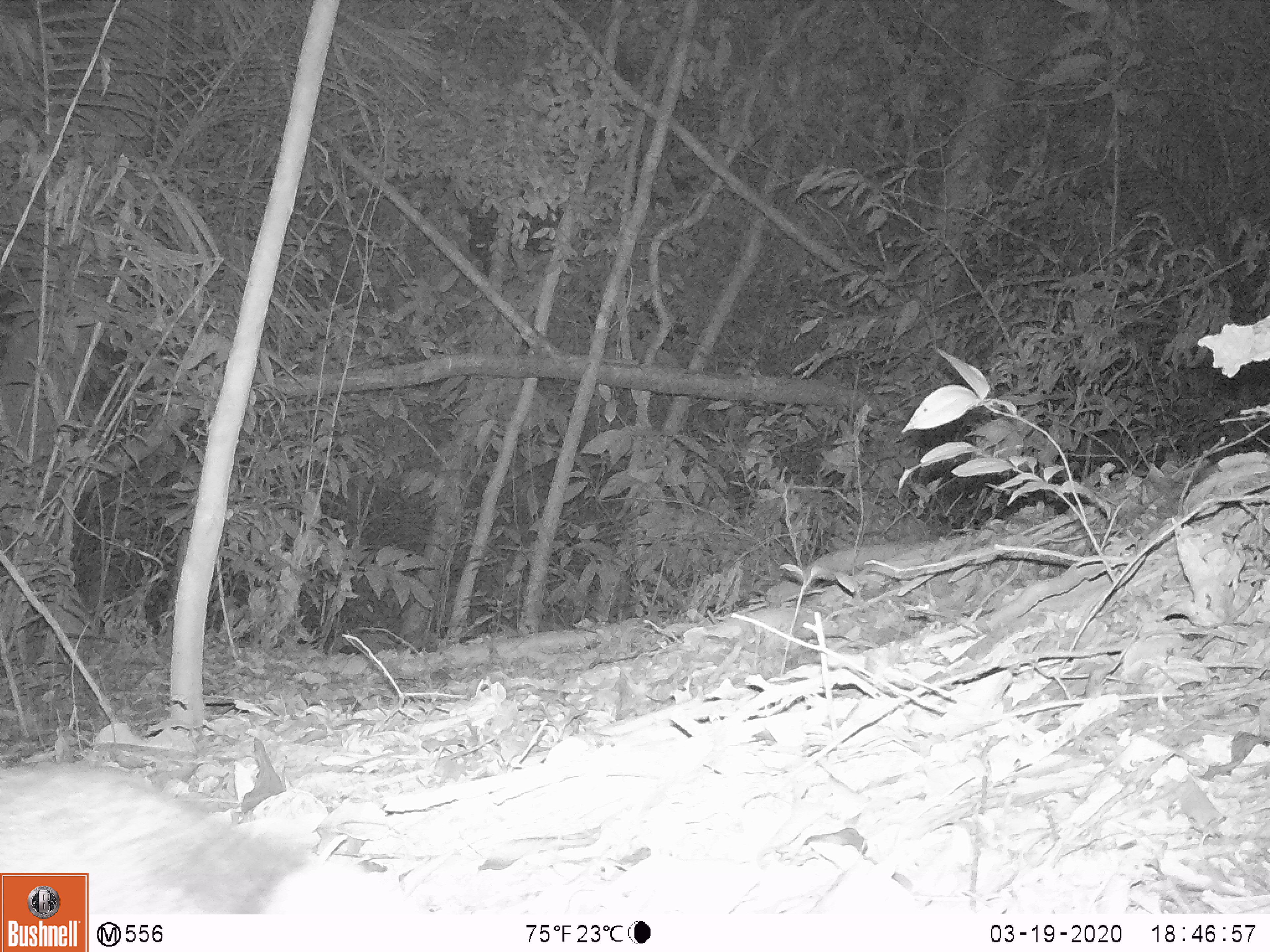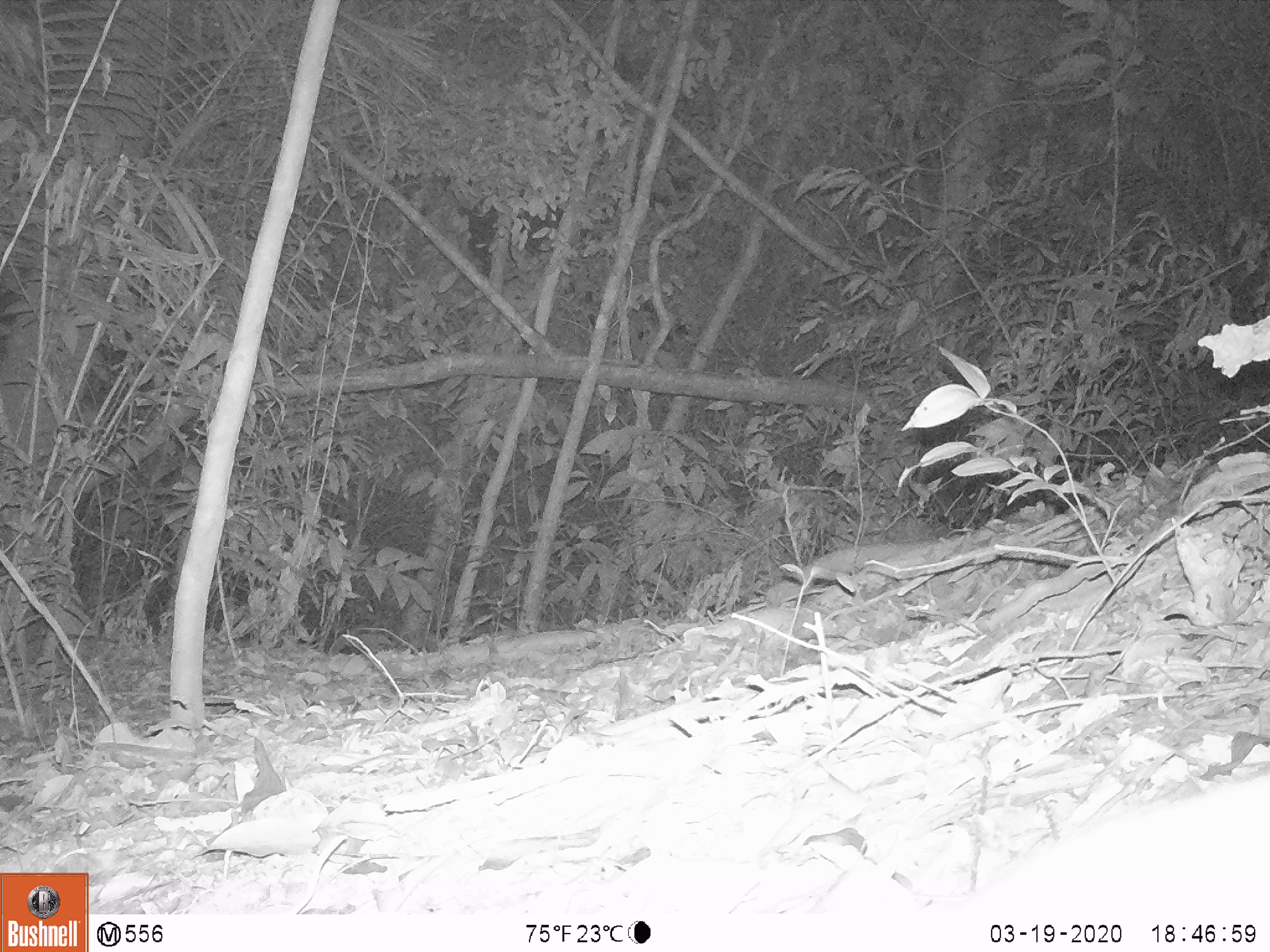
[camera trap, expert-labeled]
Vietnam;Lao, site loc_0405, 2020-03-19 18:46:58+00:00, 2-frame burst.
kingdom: Animalia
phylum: Chordata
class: Mammalia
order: Carnivora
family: Viverridae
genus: Paguma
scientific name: Paguma larvata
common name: masked palm civet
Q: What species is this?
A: Masked palm civet (Paguma larvata).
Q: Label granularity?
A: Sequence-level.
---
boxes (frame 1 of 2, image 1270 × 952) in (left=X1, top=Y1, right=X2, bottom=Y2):
masked palm civet: (left=0, top=760, right=314, bottom=913)